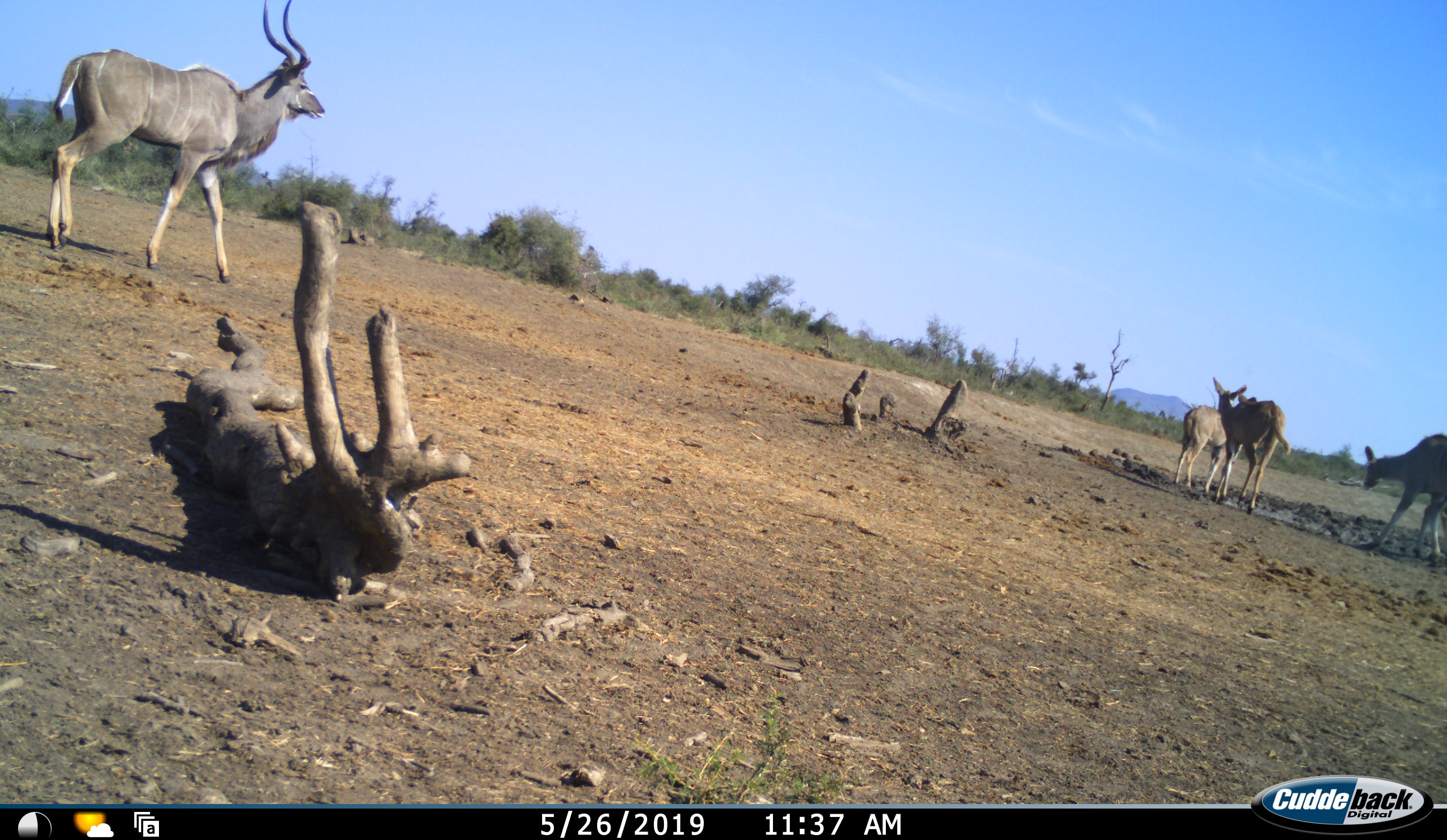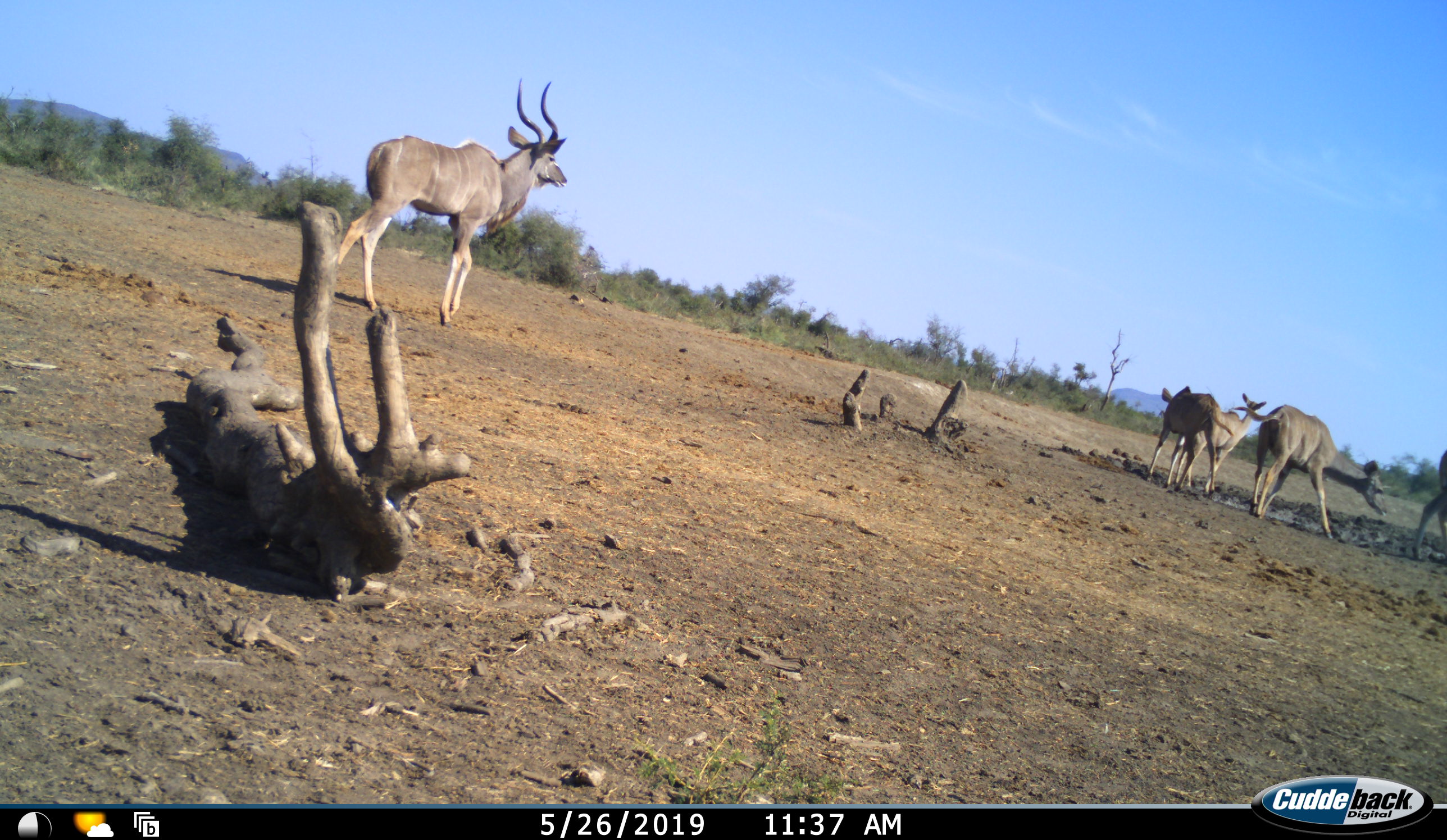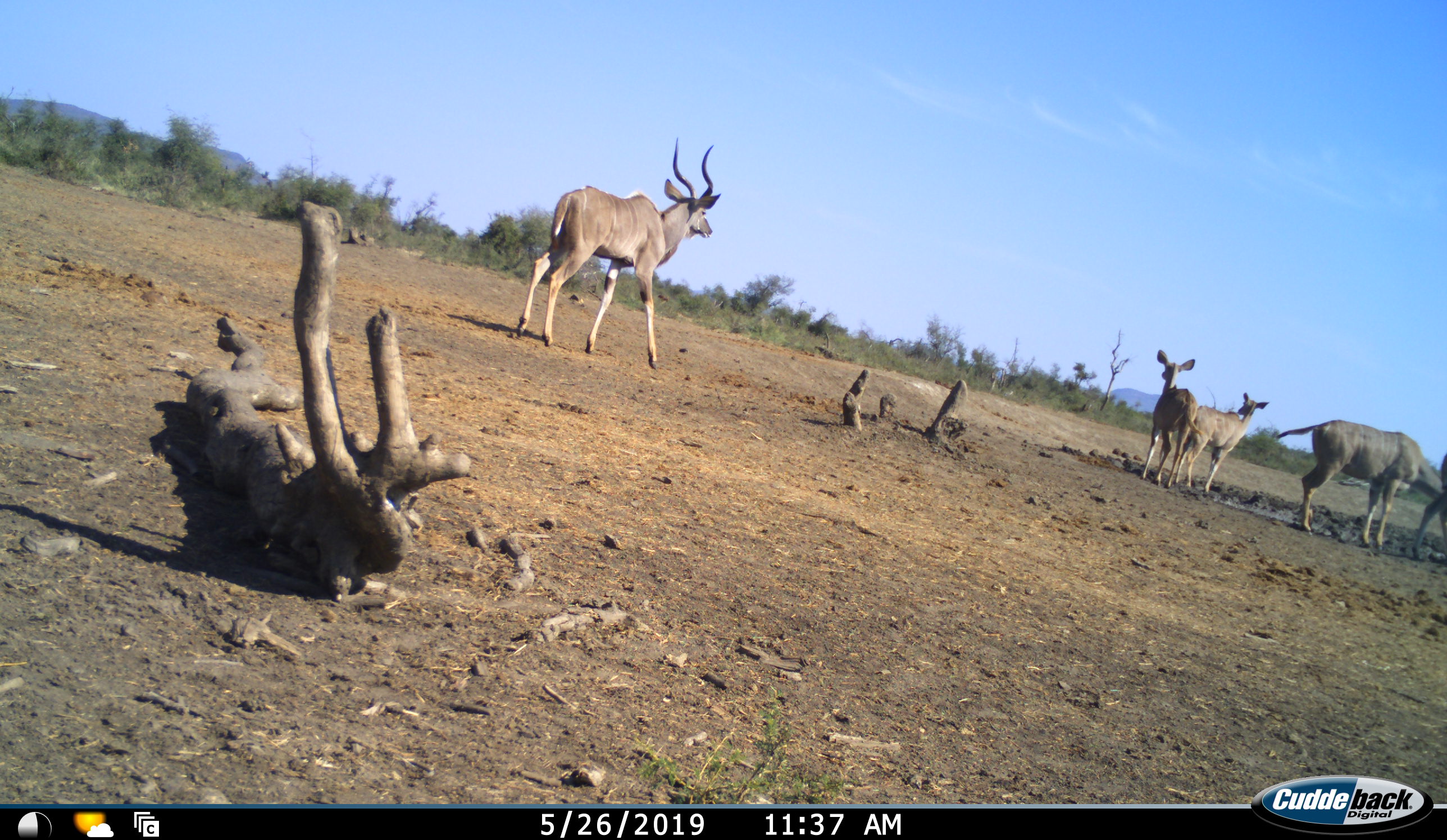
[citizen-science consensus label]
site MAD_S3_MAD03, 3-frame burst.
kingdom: Animalia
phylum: Chordata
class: Mammalia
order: Artiodactyla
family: Bovidae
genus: Tragelaphus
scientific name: Tragelaphus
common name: kudu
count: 4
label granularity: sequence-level